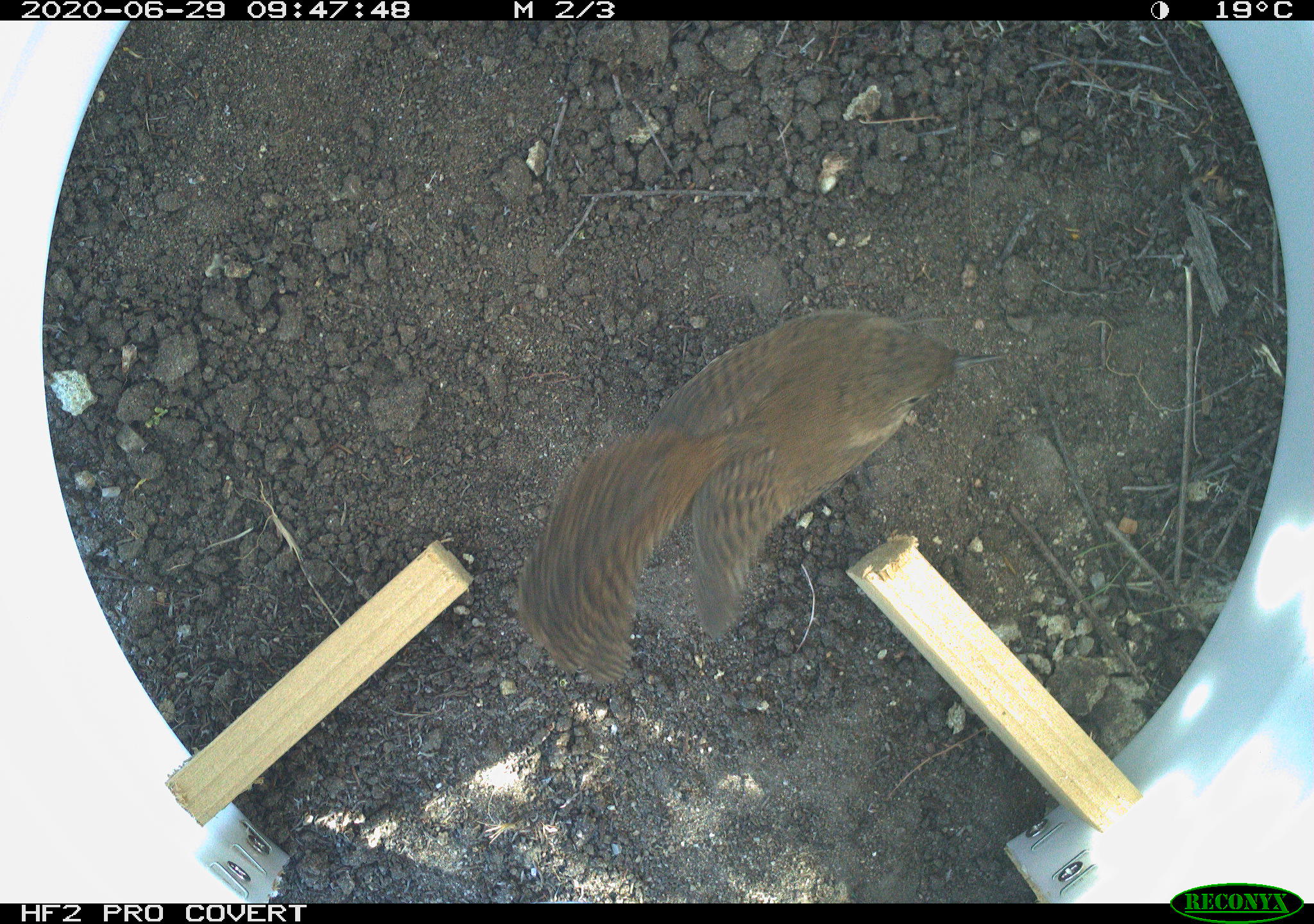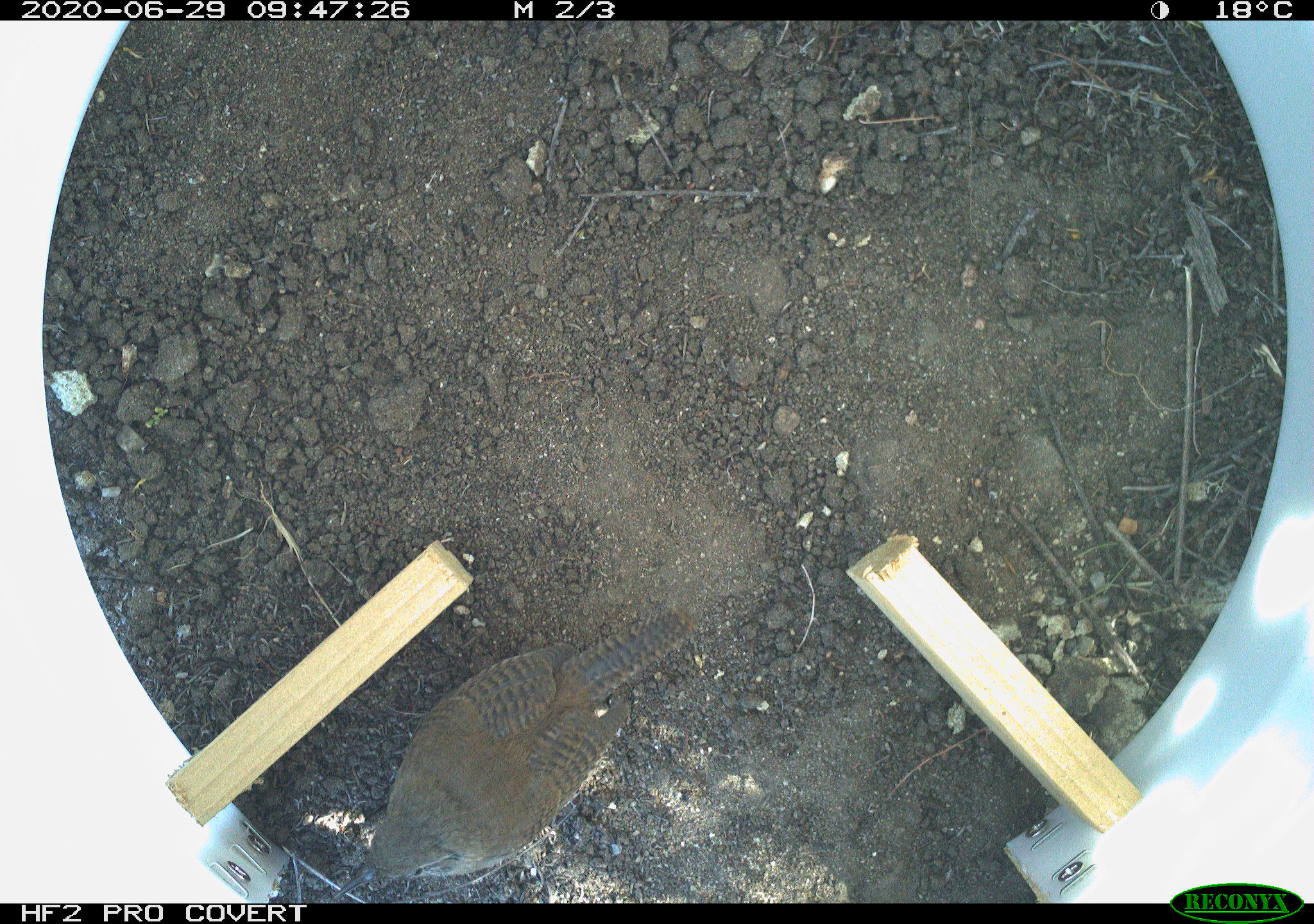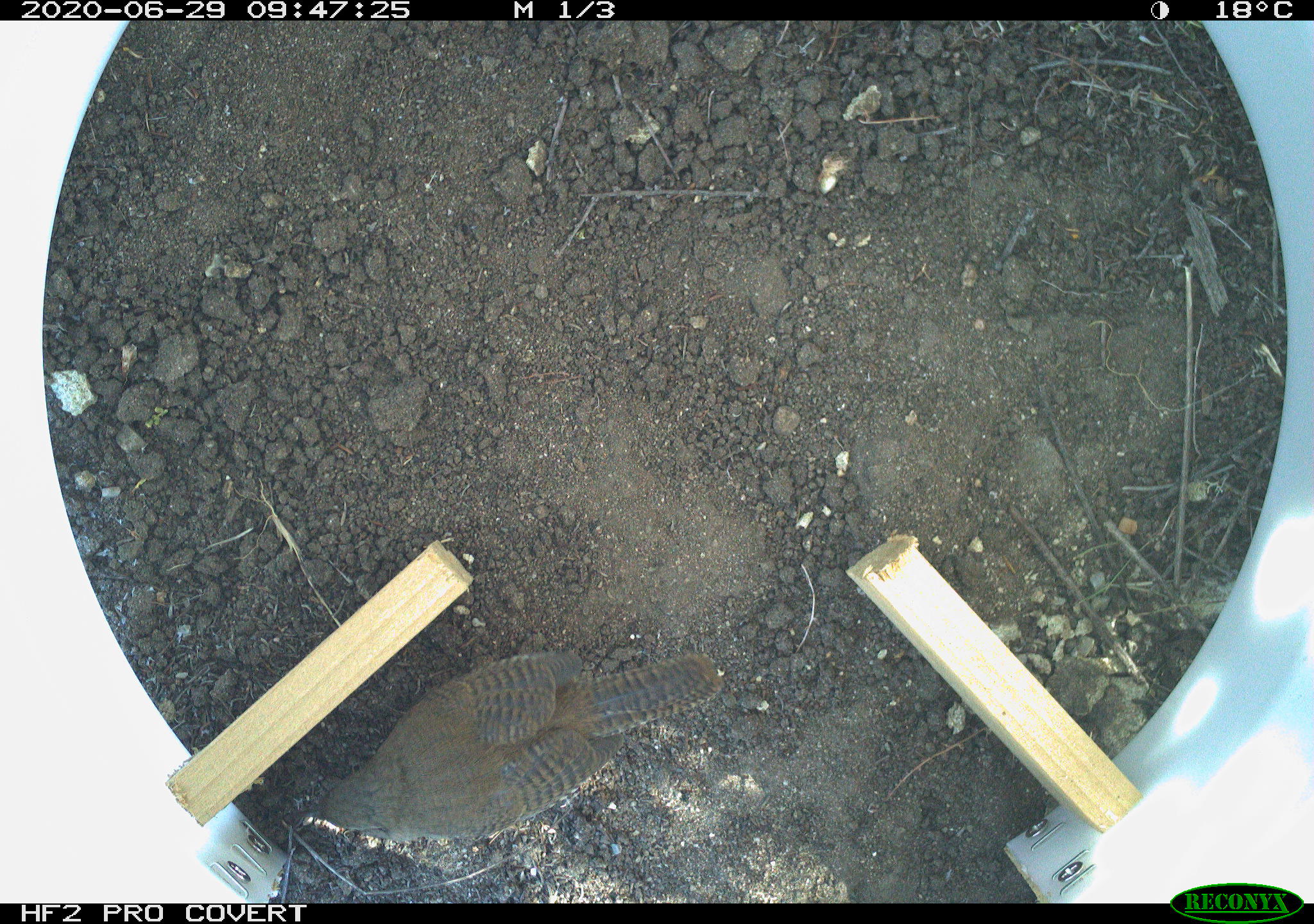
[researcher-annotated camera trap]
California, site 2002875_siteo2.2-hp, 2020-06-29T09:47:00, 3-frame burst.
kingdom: Animalia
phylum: Chordata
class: Aves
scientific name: Aves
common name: bird